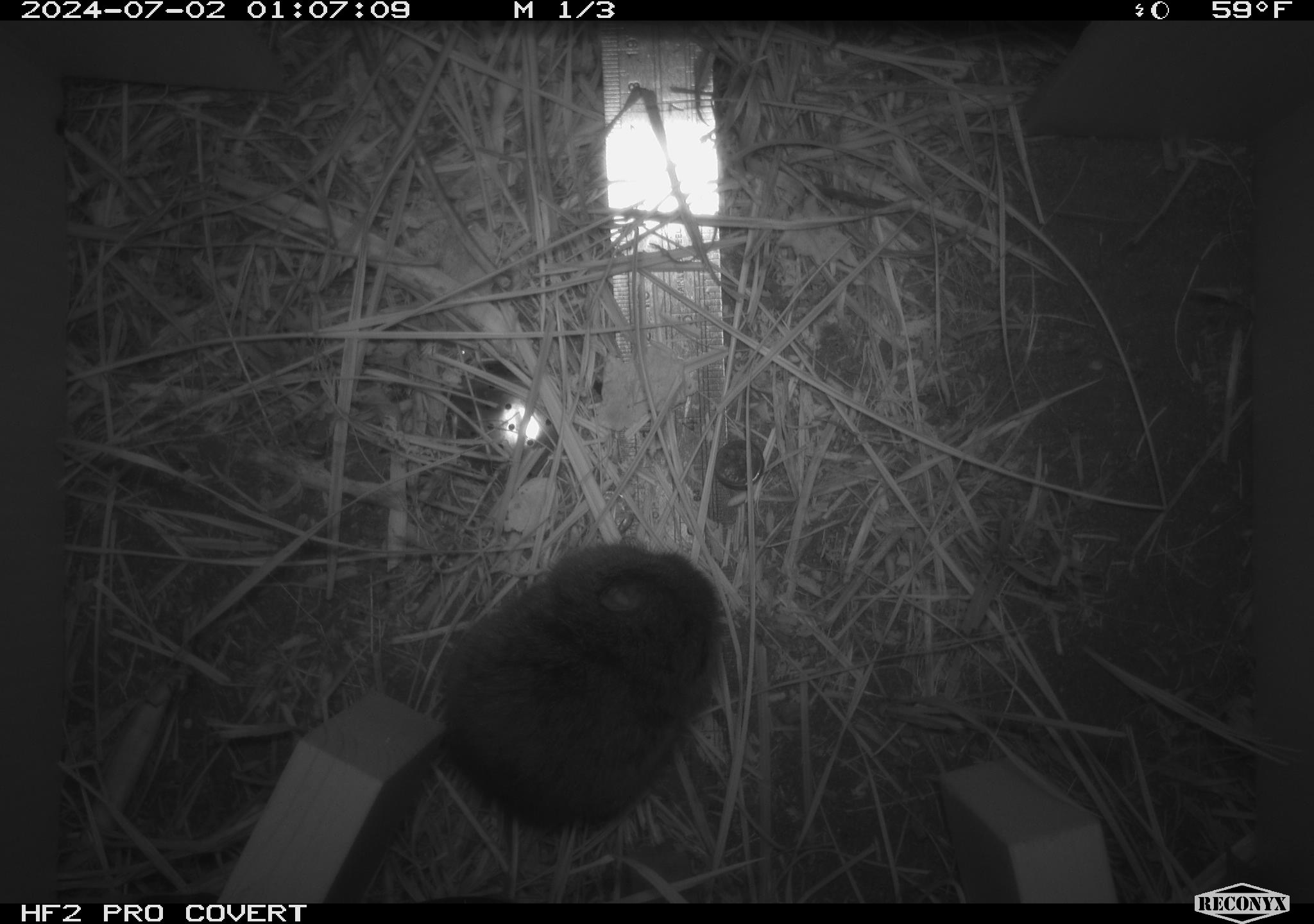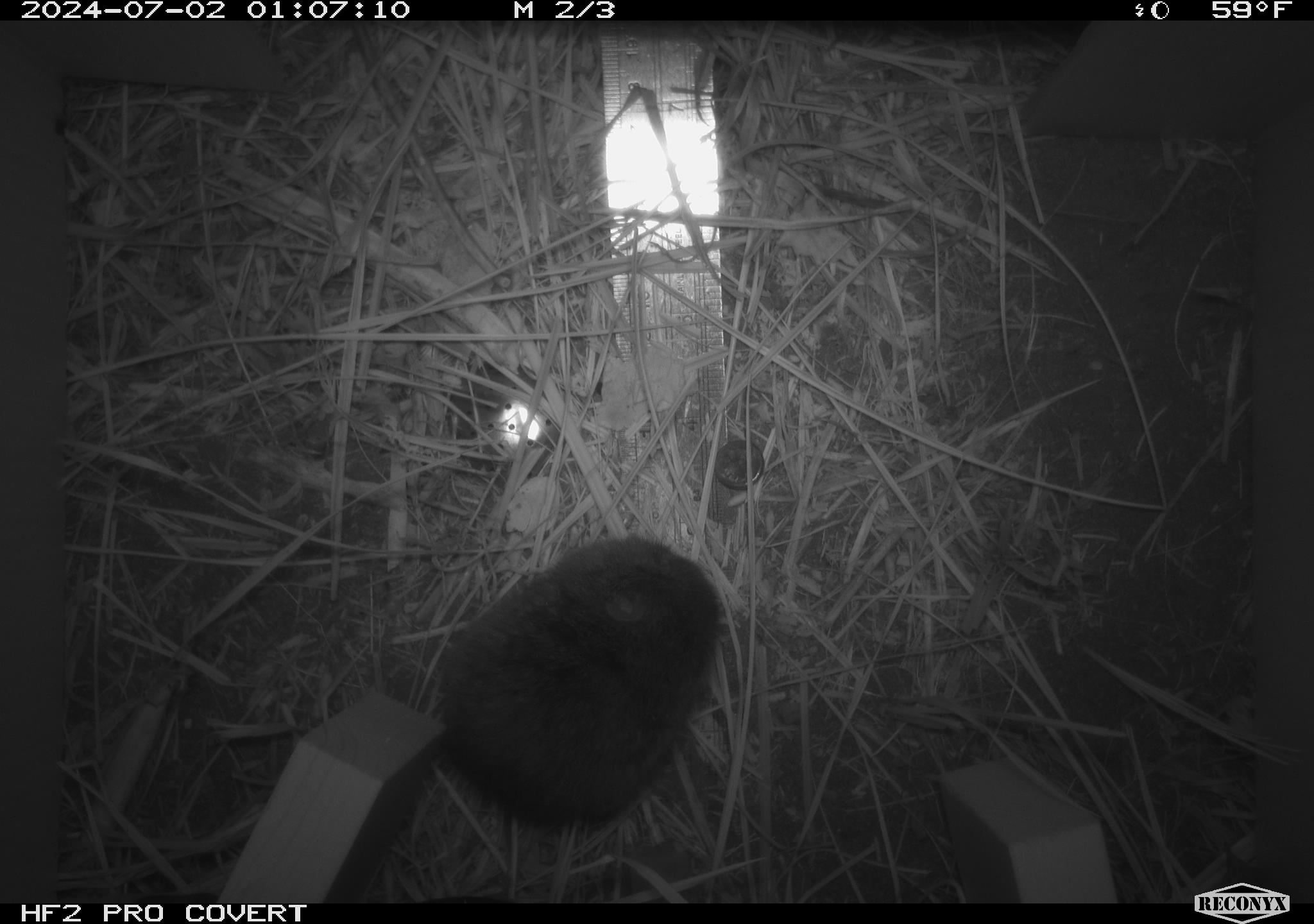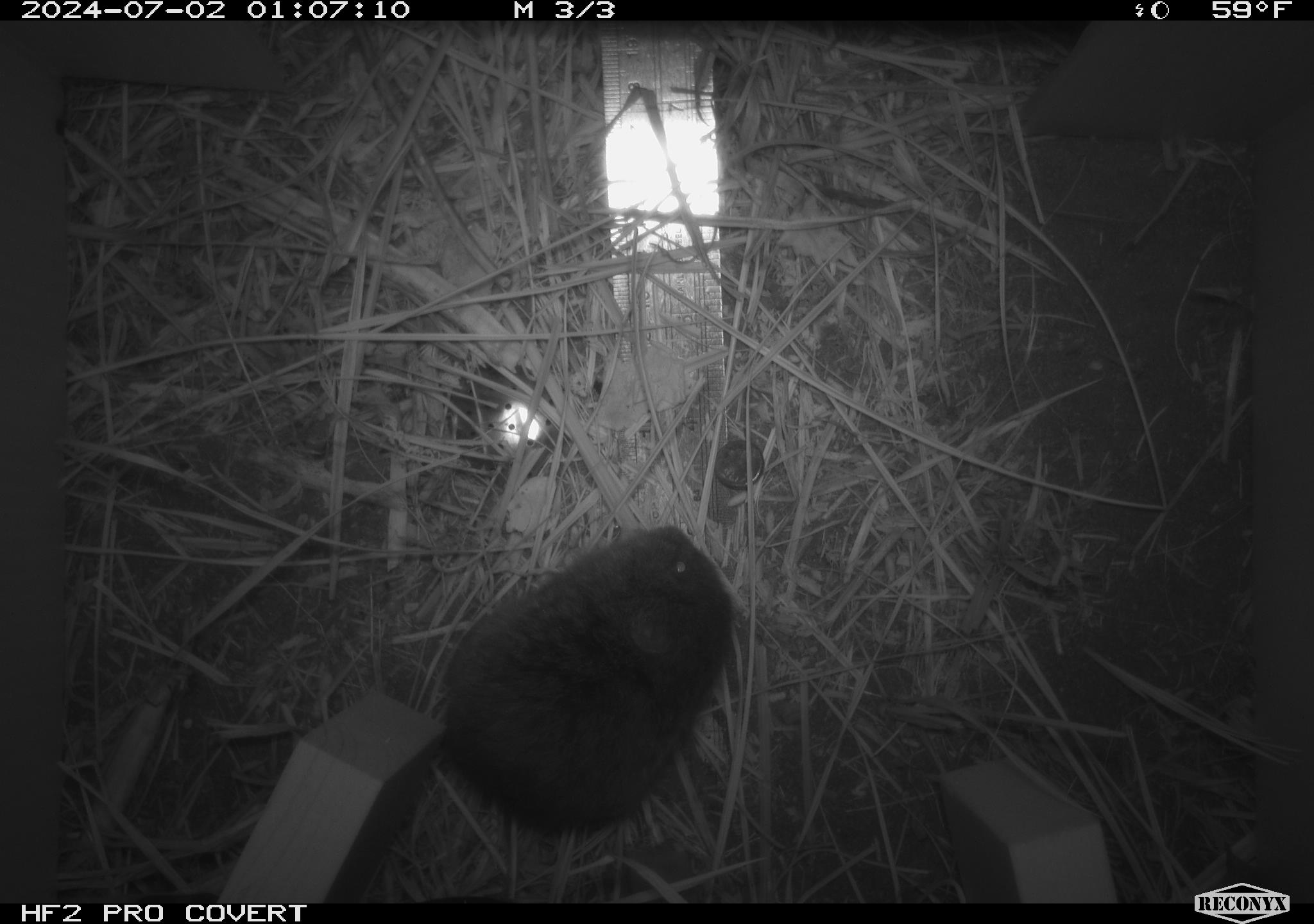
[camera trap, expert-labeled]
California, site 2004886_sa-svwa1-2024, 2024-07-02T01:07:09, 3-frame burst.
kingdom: Animalia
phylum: Chordata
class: Mammalia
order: Rodentia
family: Cricetidae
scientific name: Arvicolinae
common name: voles, lemmings, and muskrats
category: arvicolinae subfamily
Arvicolinae subfamily (voles, lemmings, and muskrats) (Arvicolinae).